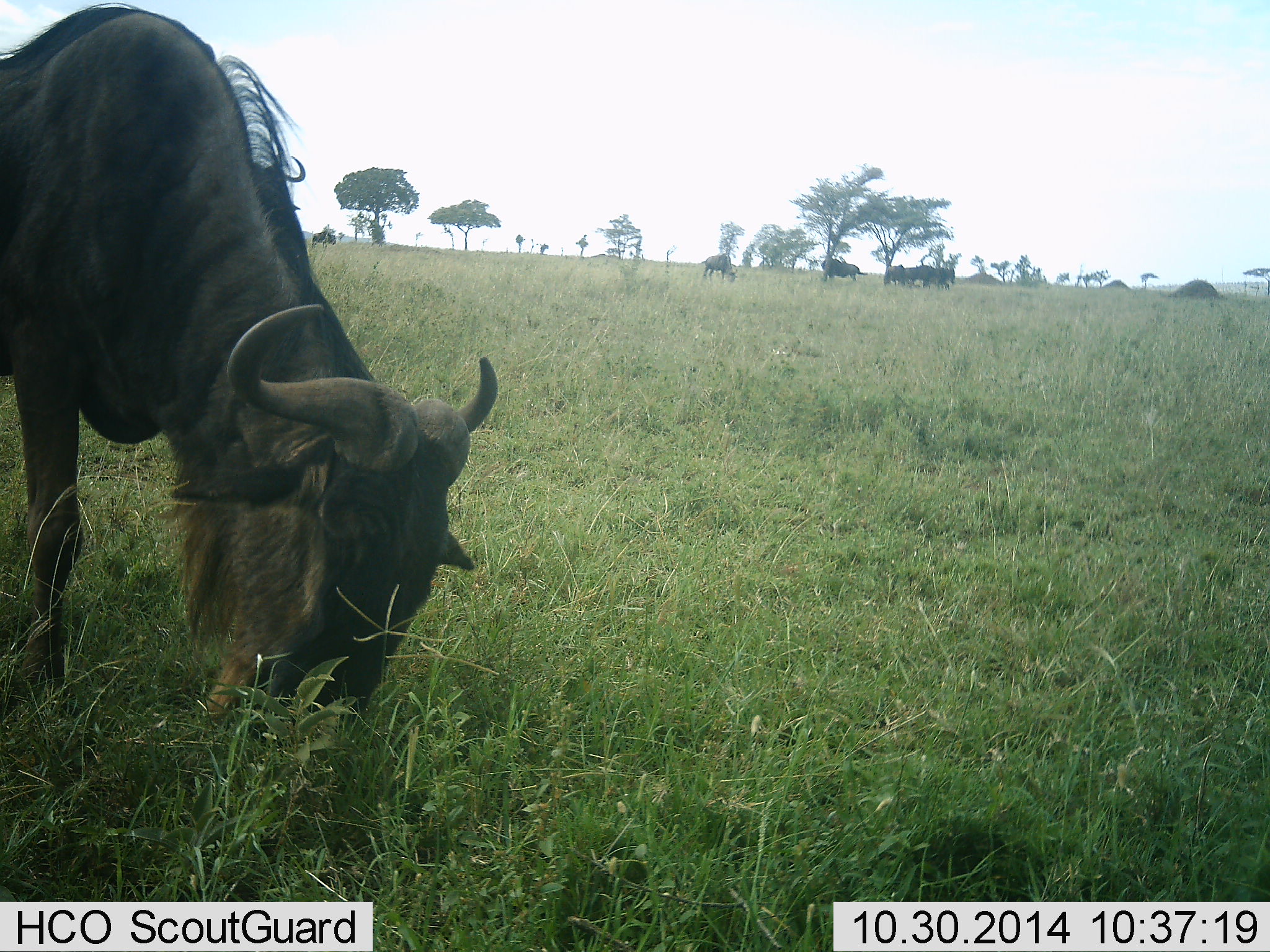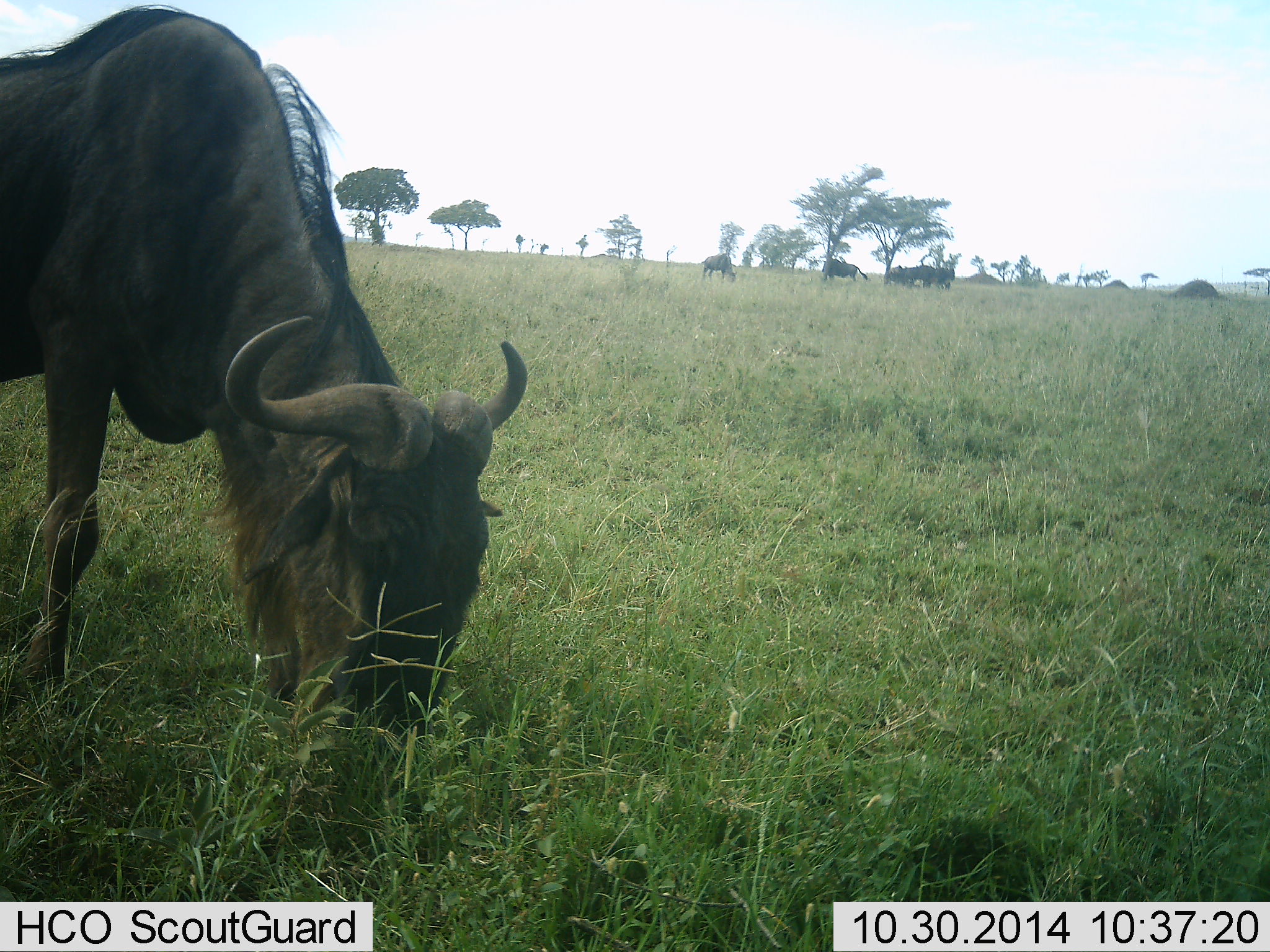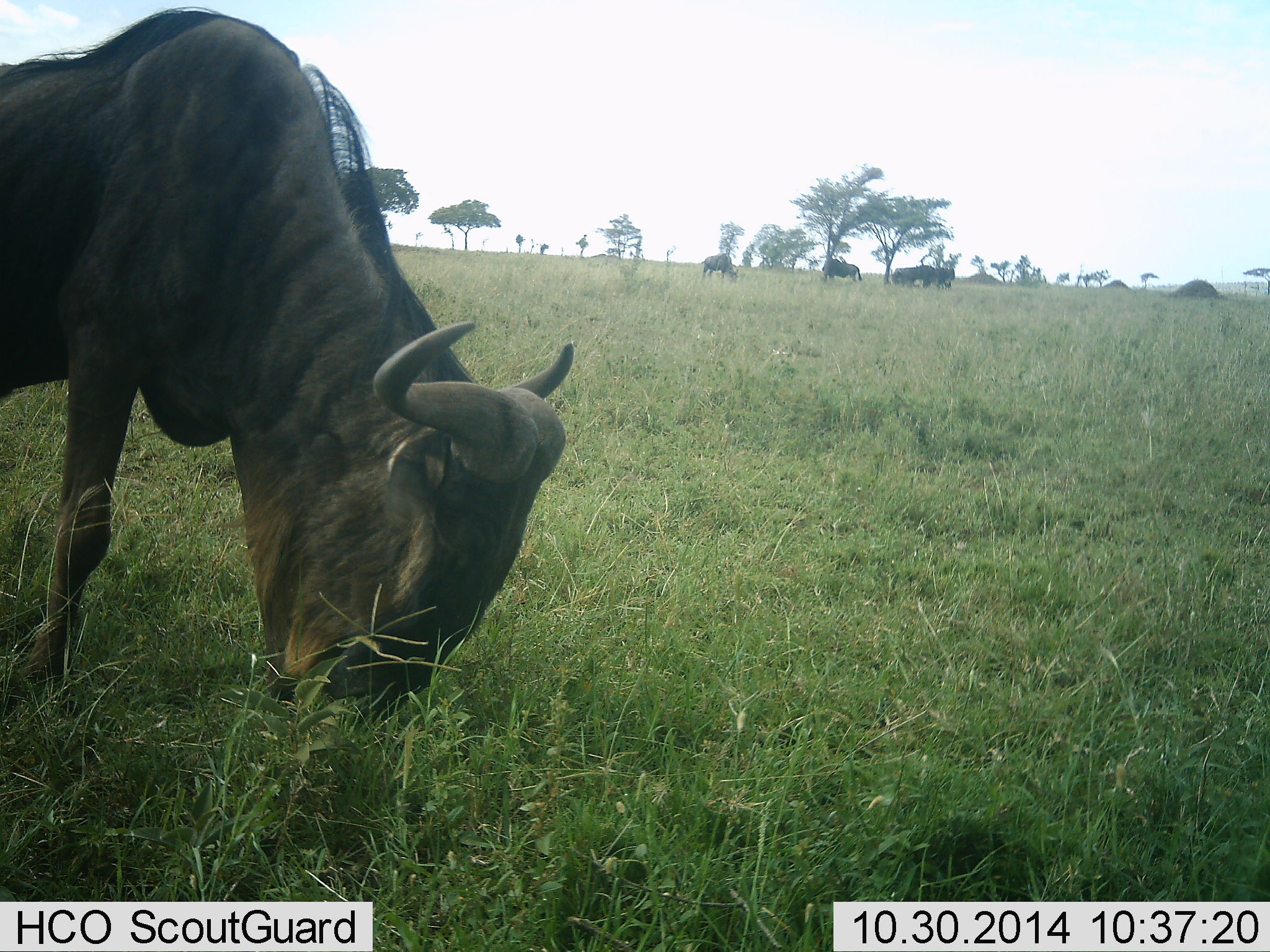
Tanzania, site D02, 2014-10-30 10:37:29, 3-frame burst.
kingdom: Animalia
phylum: Chordata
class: Mammalia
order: Artiodactyla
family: Bovidae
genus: Connochaetes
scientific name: Connochaetes taurinus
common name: blue wildebeest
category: wildebeest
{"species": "wildebeest (blue wildebeest) (Connochaetes taurinus)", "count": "5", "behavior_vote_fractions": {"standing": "30%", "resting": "0%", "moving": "10%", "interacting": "0%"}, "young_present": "0%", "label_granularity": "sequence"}